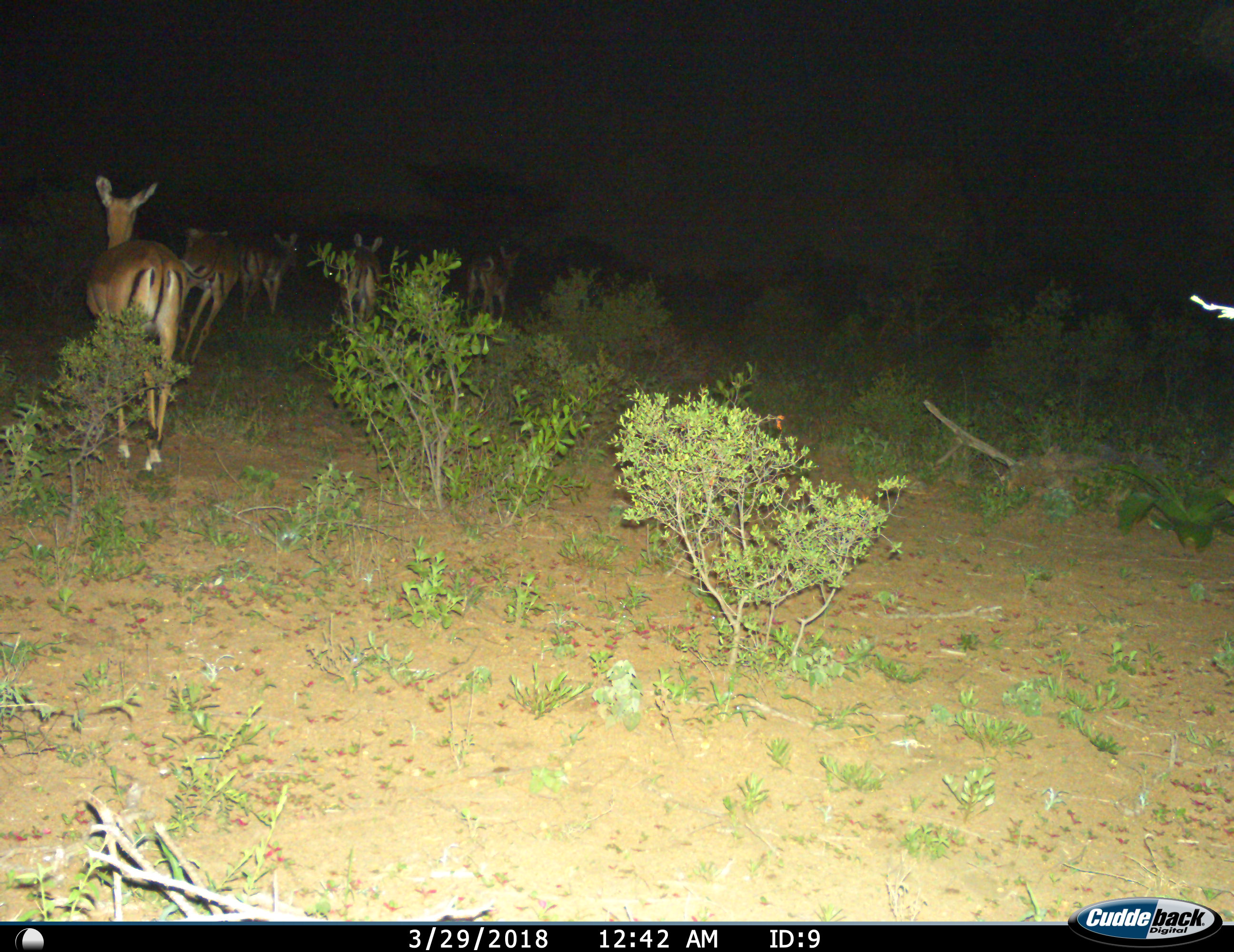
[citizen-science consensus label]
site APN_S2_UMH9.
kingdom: Animalia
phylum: Chordata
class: Mammalia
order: Artiodactyla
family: Bovidae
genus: Aepyceros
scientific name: Aepyceros melampus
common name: impala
Impala (Aepyceros melampus), count 5. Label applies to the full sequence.